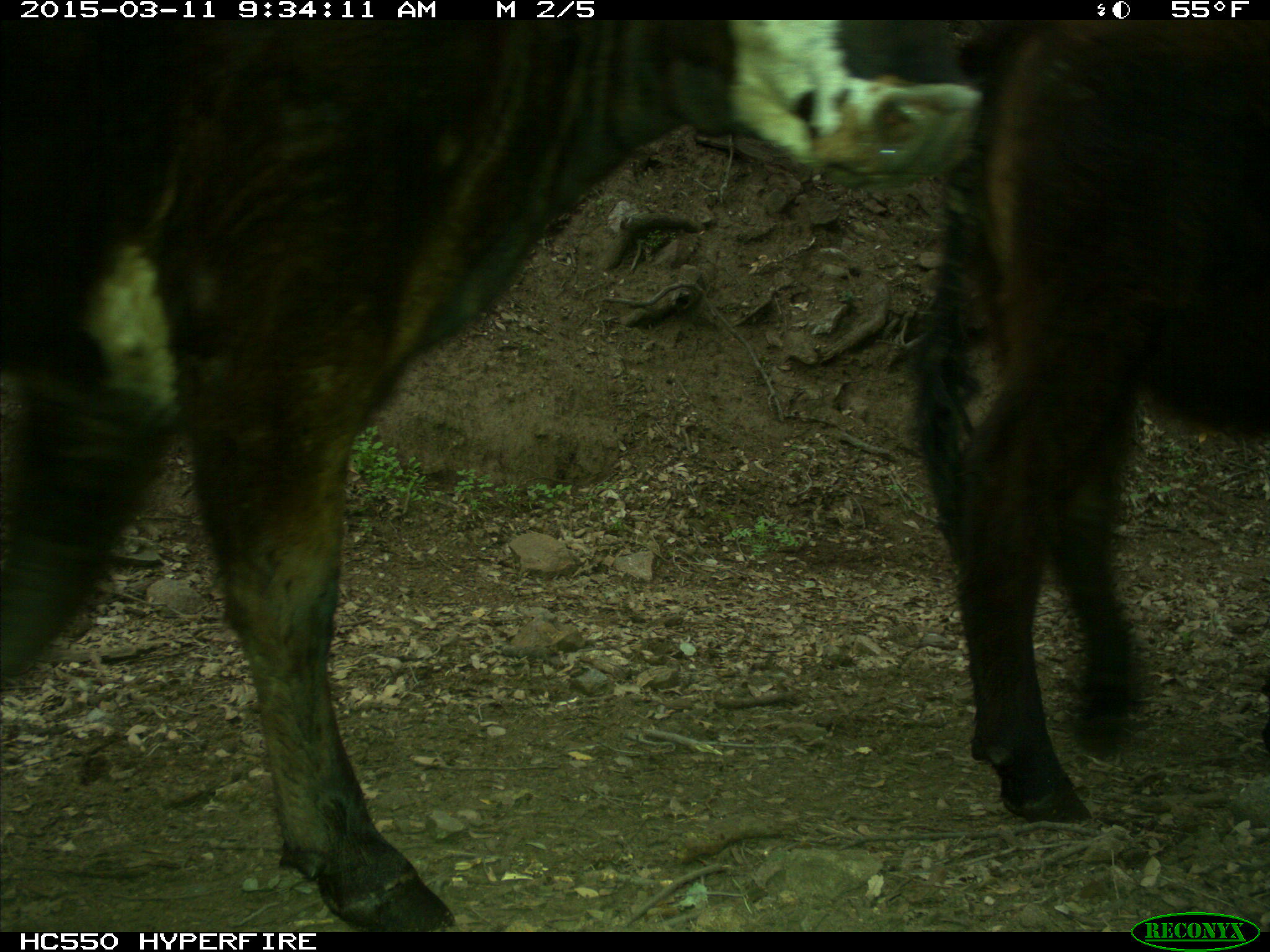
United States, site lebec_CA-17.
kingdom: Animalia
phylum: Chordata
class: Mammalia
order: Artiodactyla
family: Bovidae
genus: Bos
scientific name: Bos taurus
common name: domestic cow